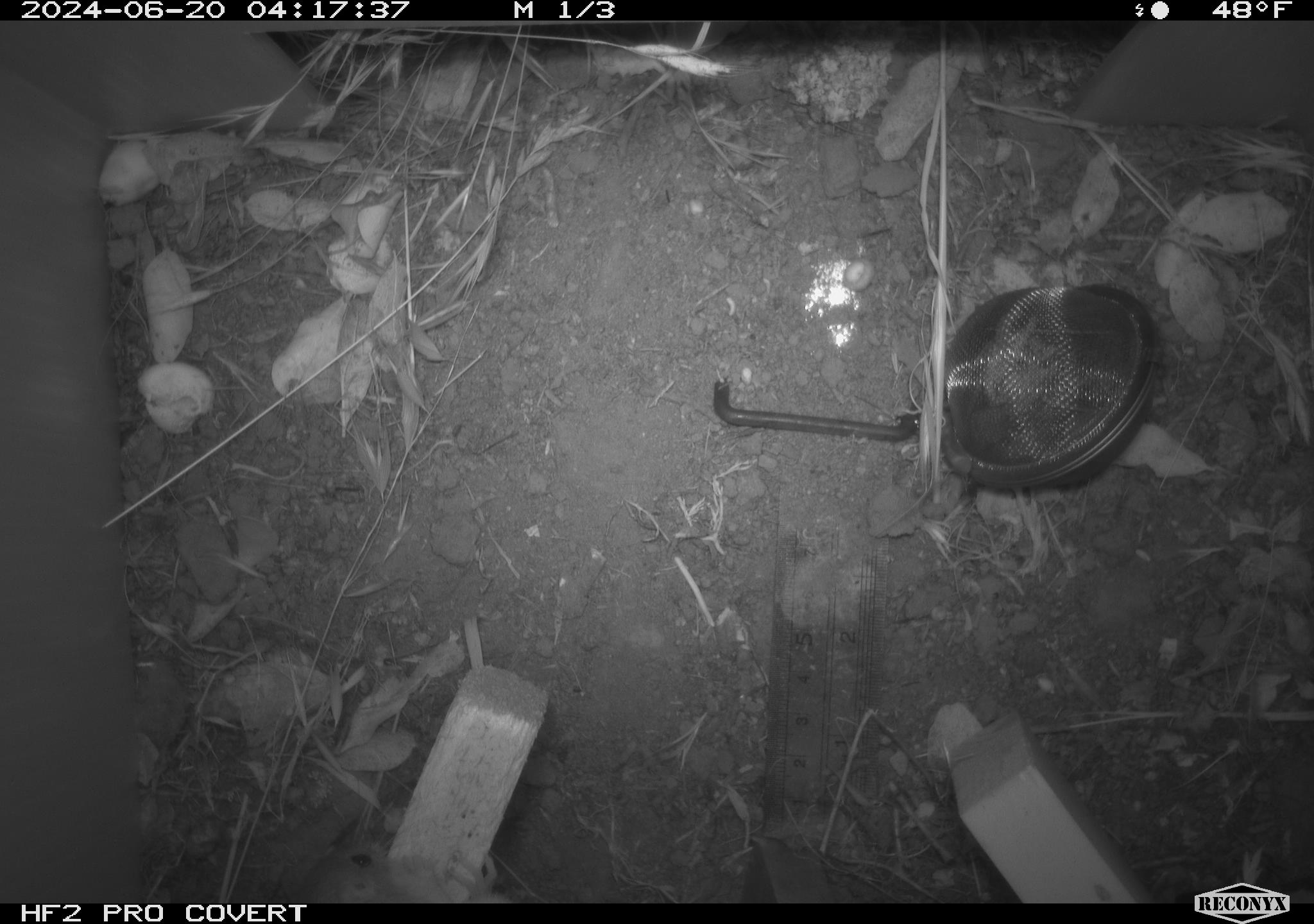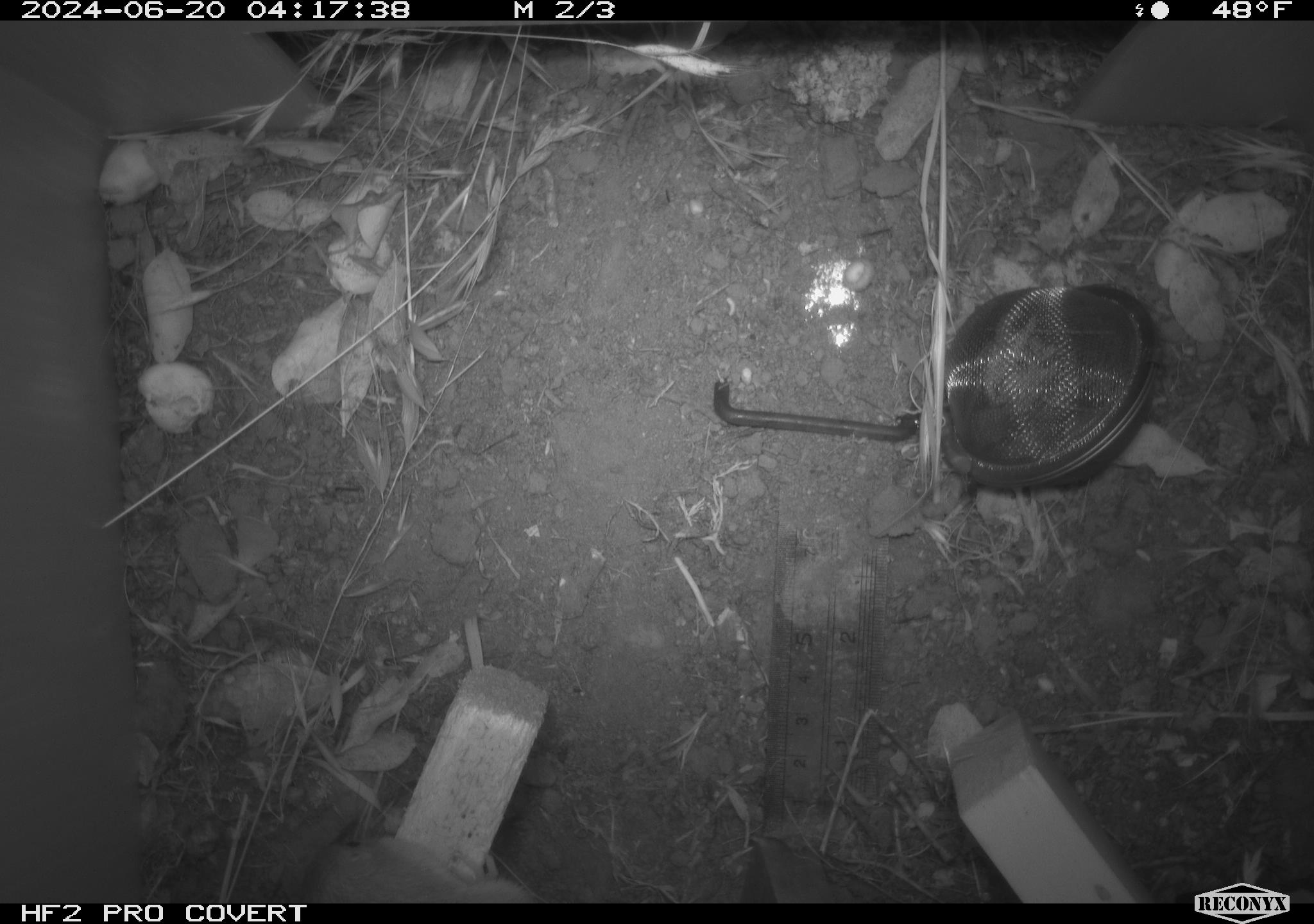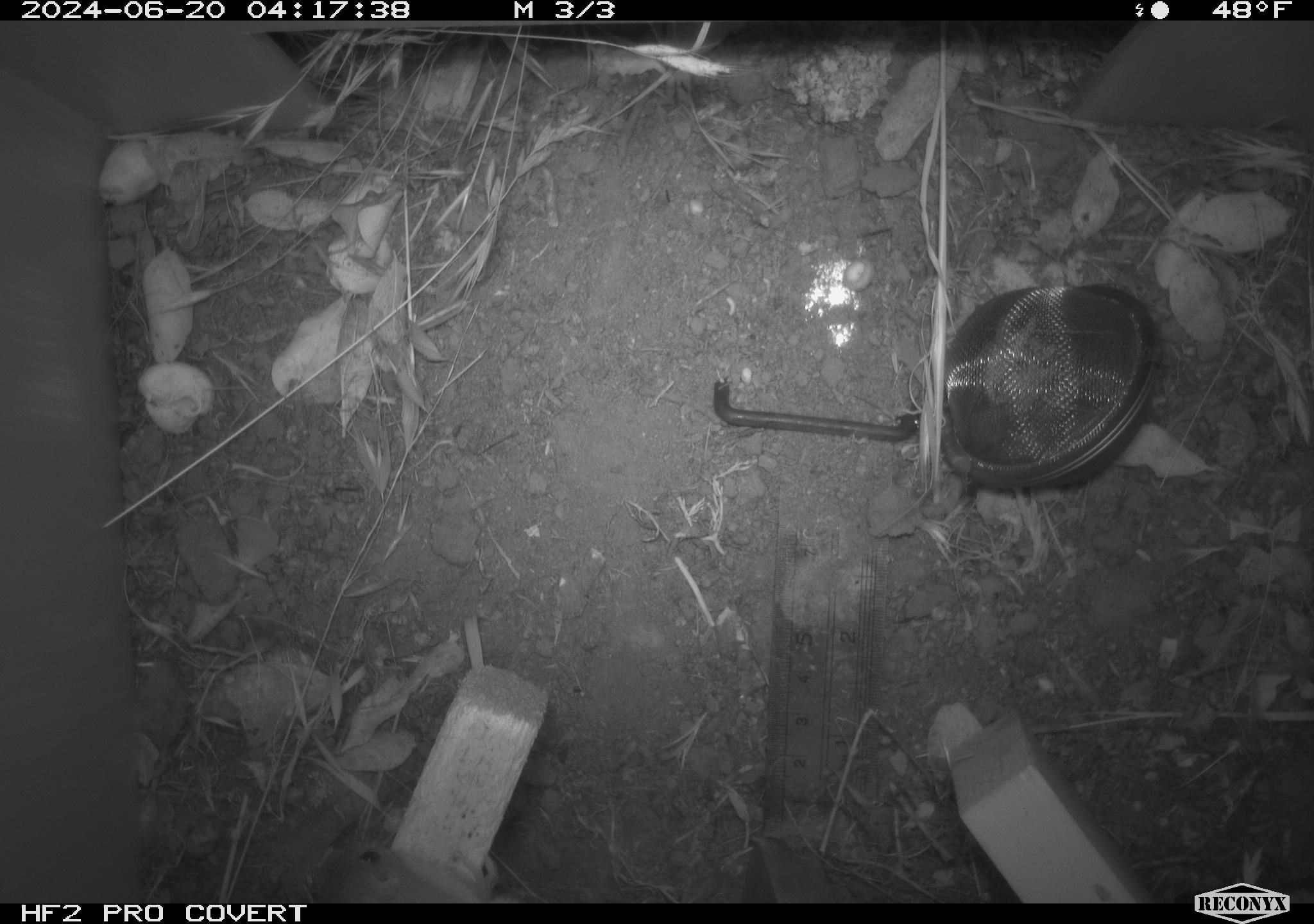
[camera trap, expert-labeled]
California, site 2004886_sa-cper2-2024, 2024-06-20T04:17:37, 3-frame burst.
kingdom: Animalia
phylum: Chordata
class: Mammalia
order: Rodentia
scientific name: Rodentia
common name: rodent